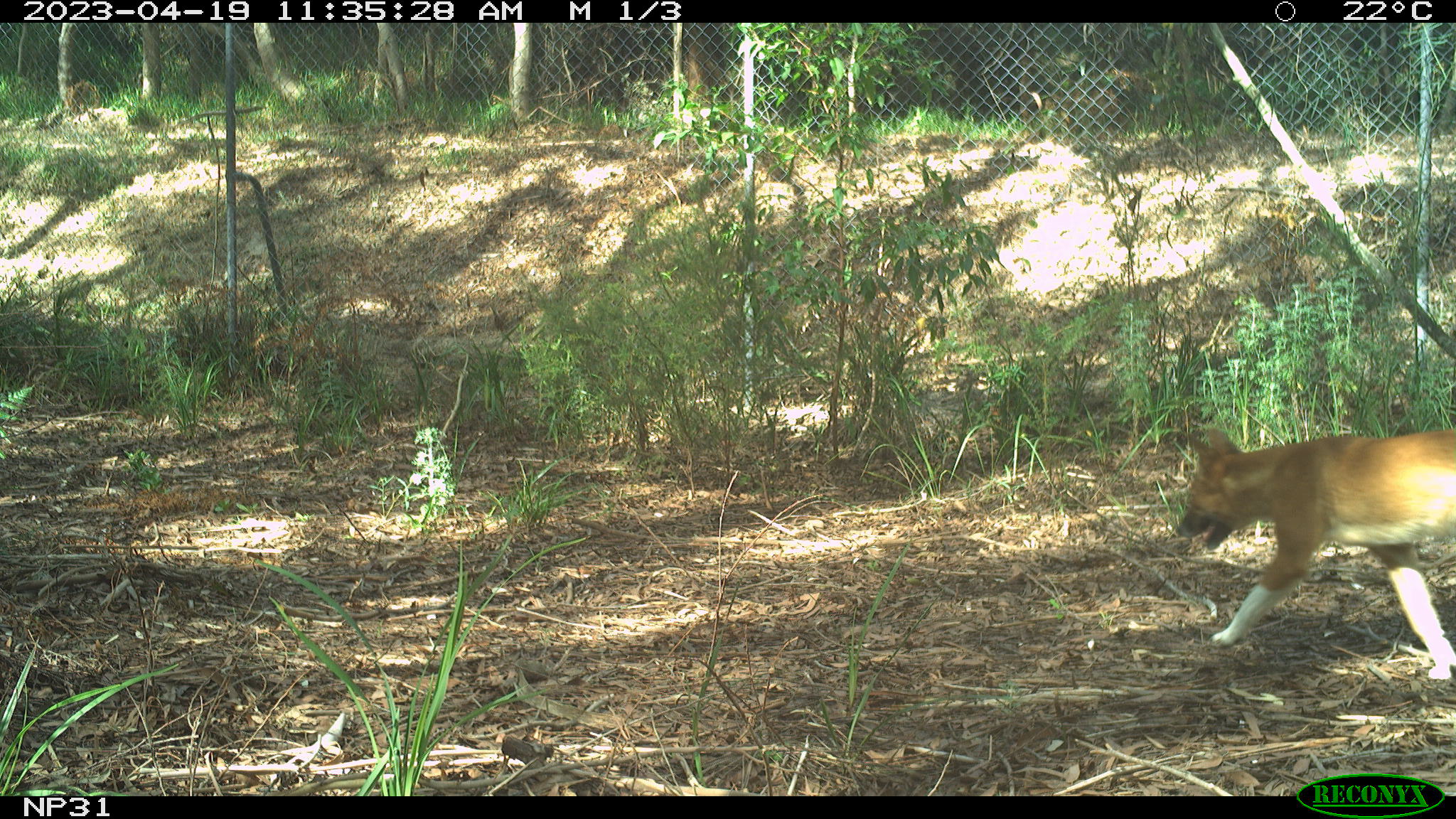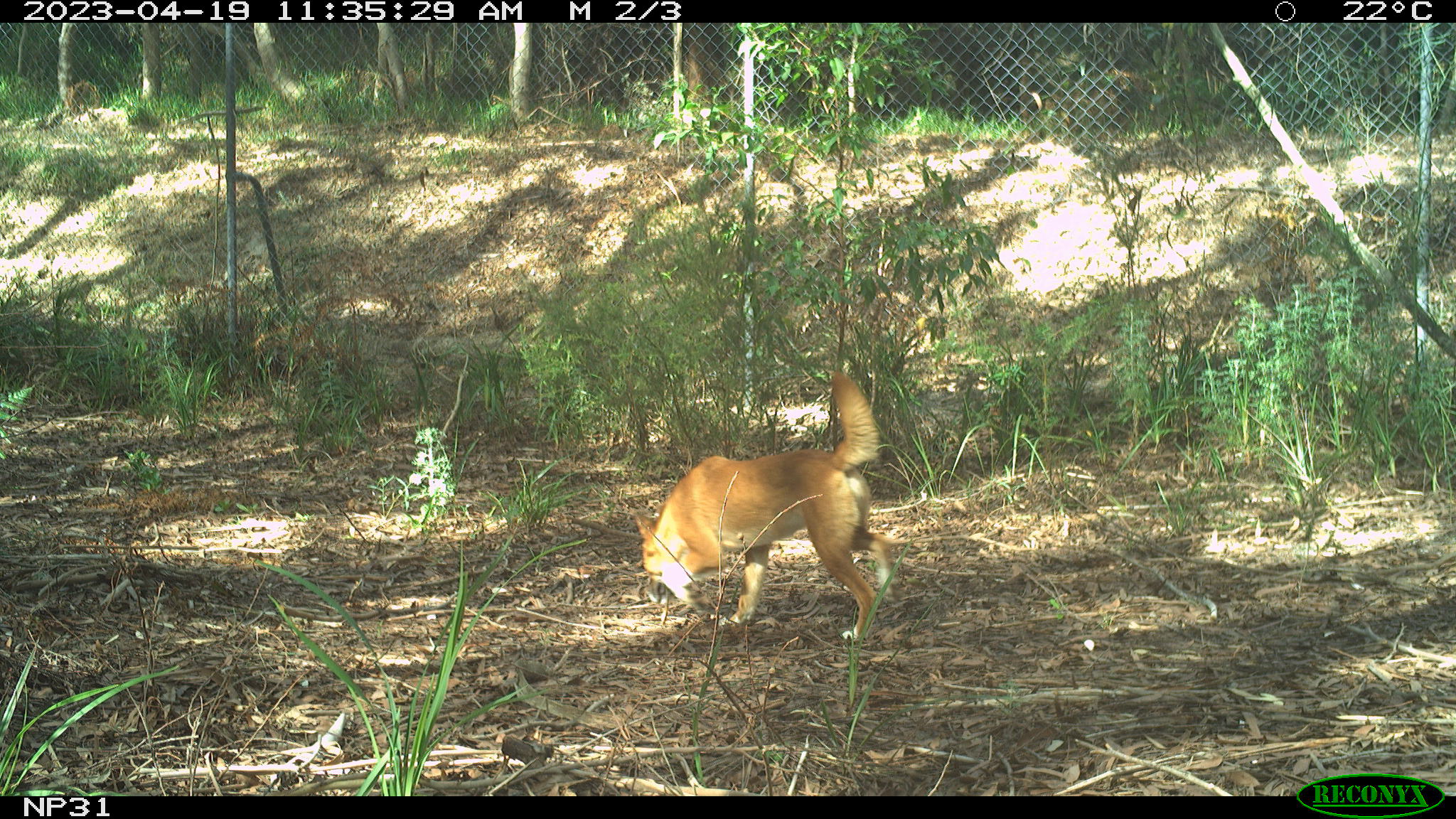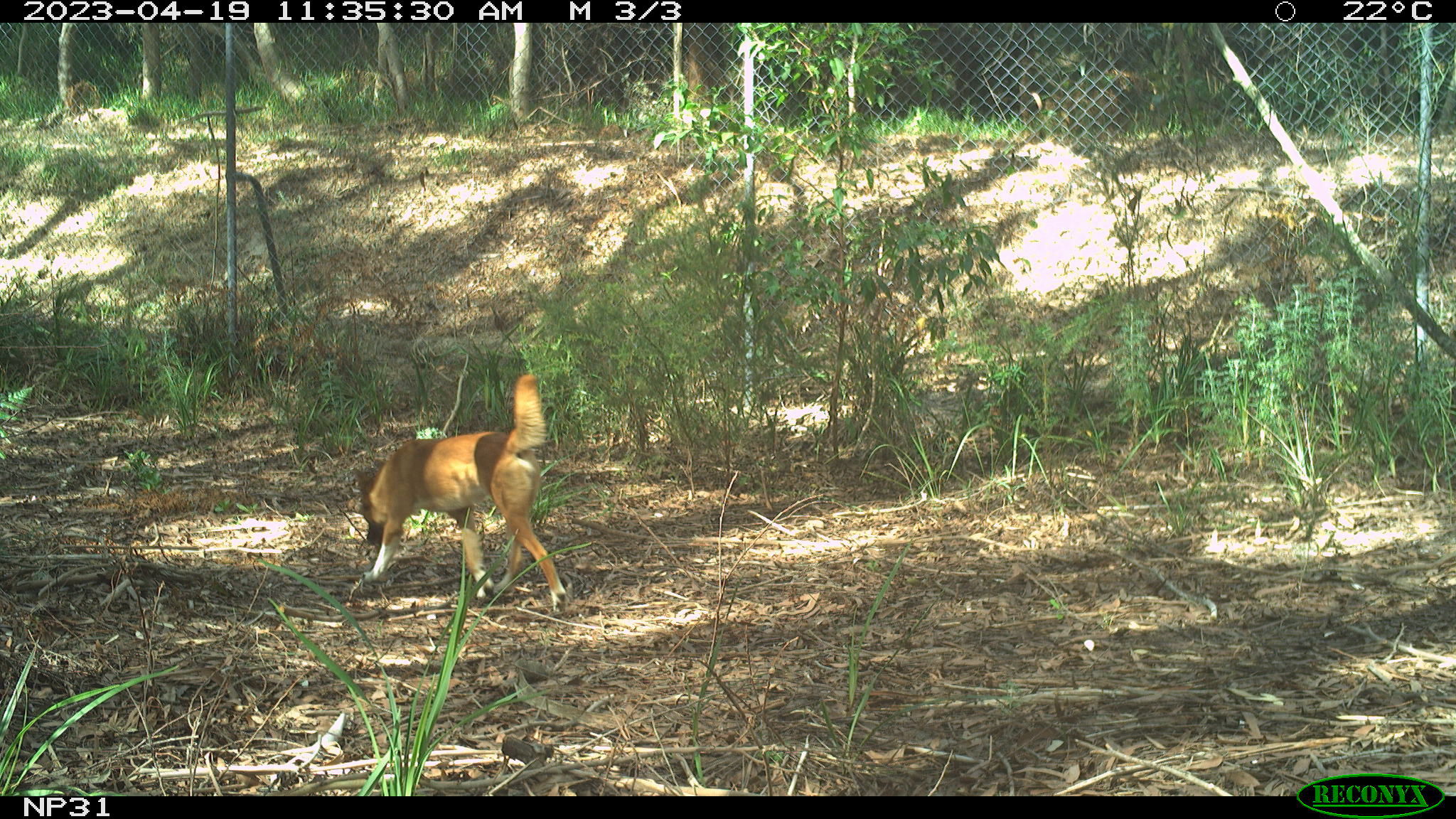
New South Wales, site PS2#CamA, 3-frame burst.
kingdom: Animalia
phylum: Chordata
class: Mammalia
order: Carnivora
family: Canidae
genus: Canis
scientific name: Canis familiaris dingo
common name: dingo